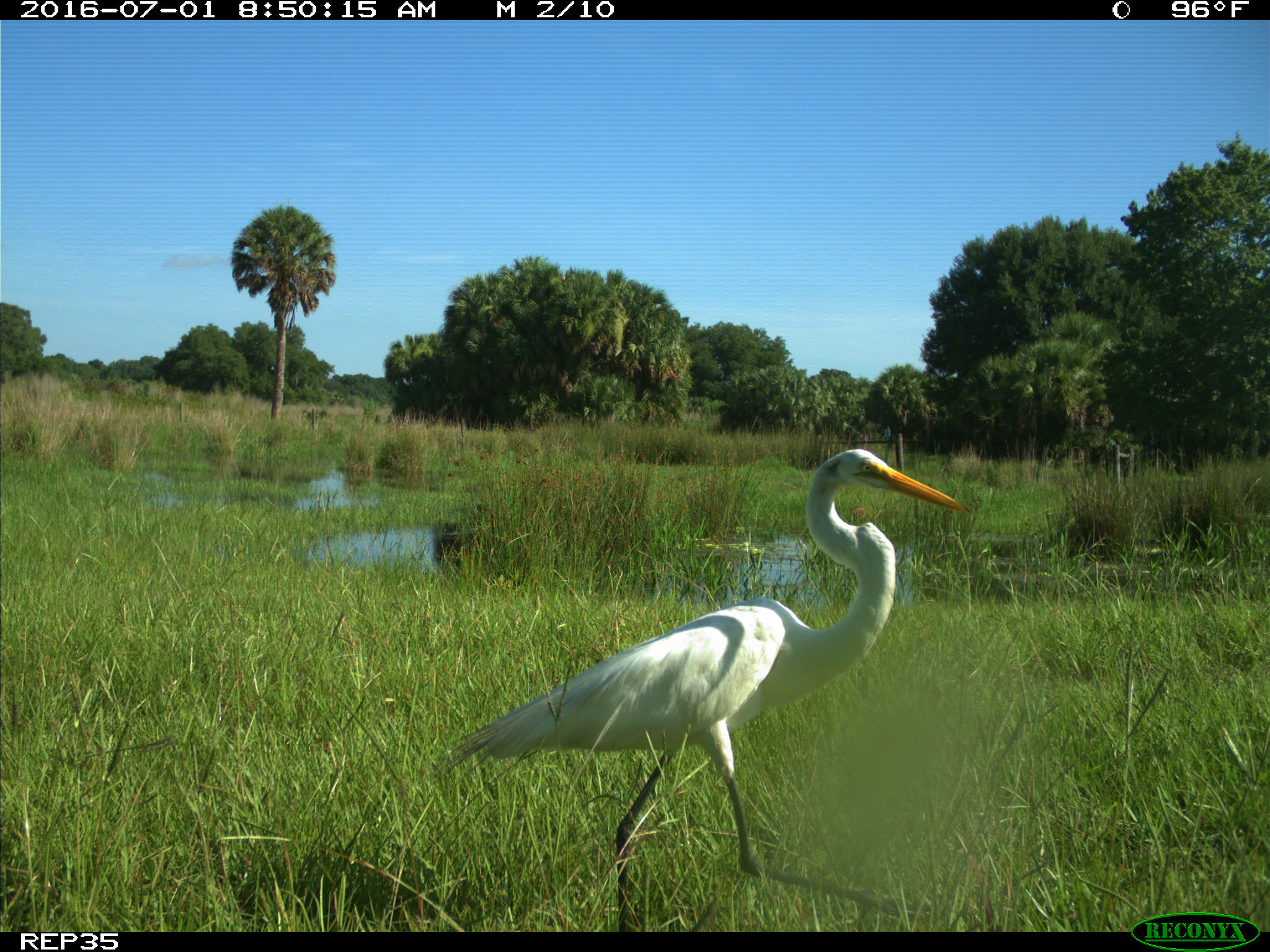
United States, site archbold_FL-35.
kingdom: Animalia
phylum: Chordata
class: Aves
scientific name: Aves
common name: birds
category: unidentified bird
Unidentified bird (birds) (Aves).